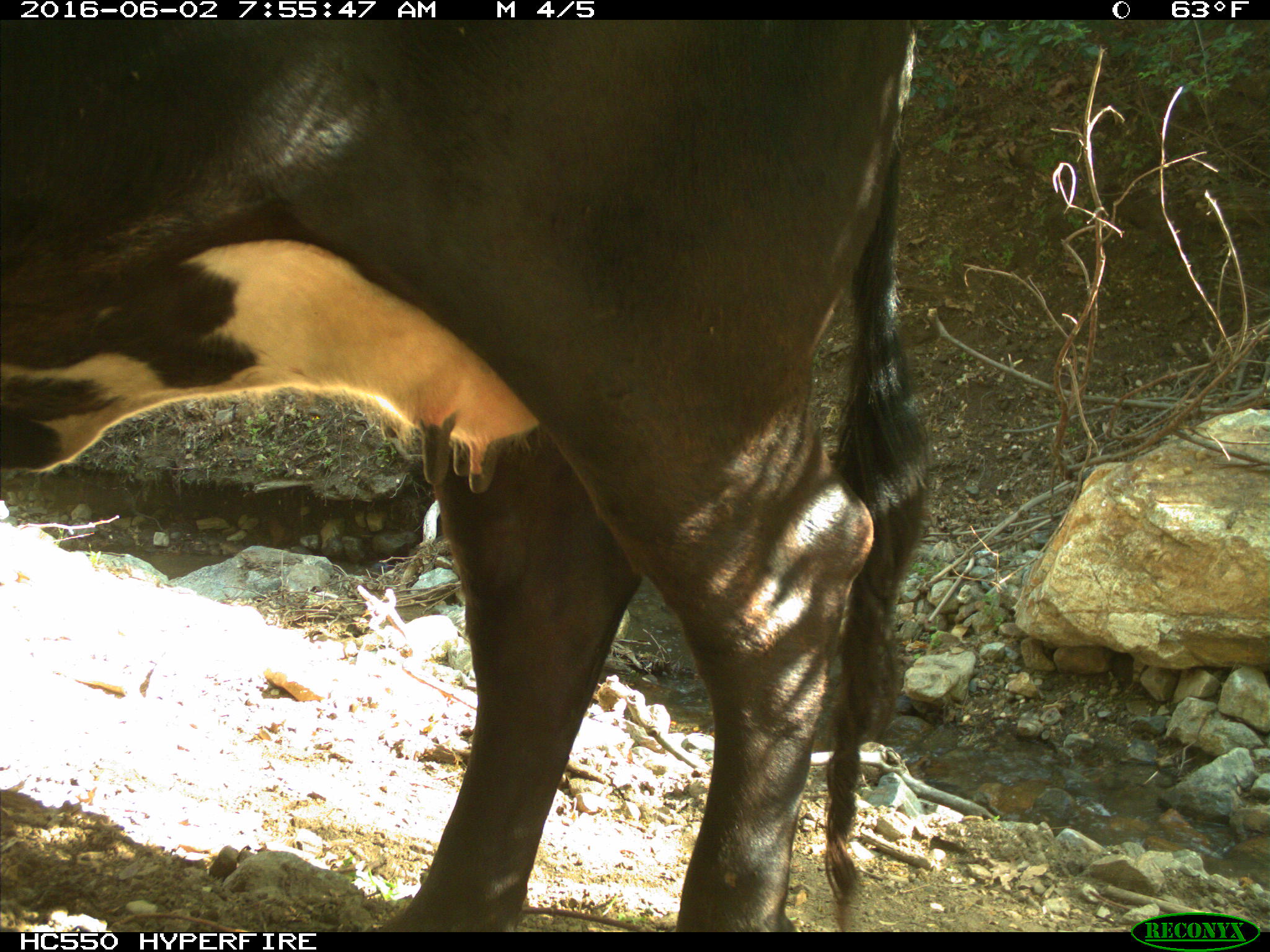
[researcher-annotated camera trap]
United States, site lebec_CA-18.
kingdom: Animalia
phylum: Chordata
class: Mammalia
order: Artiodactyla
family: Bovidae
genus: Bos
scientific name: Bos taurus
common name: domestic cow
Bos taurus (domestic cow).